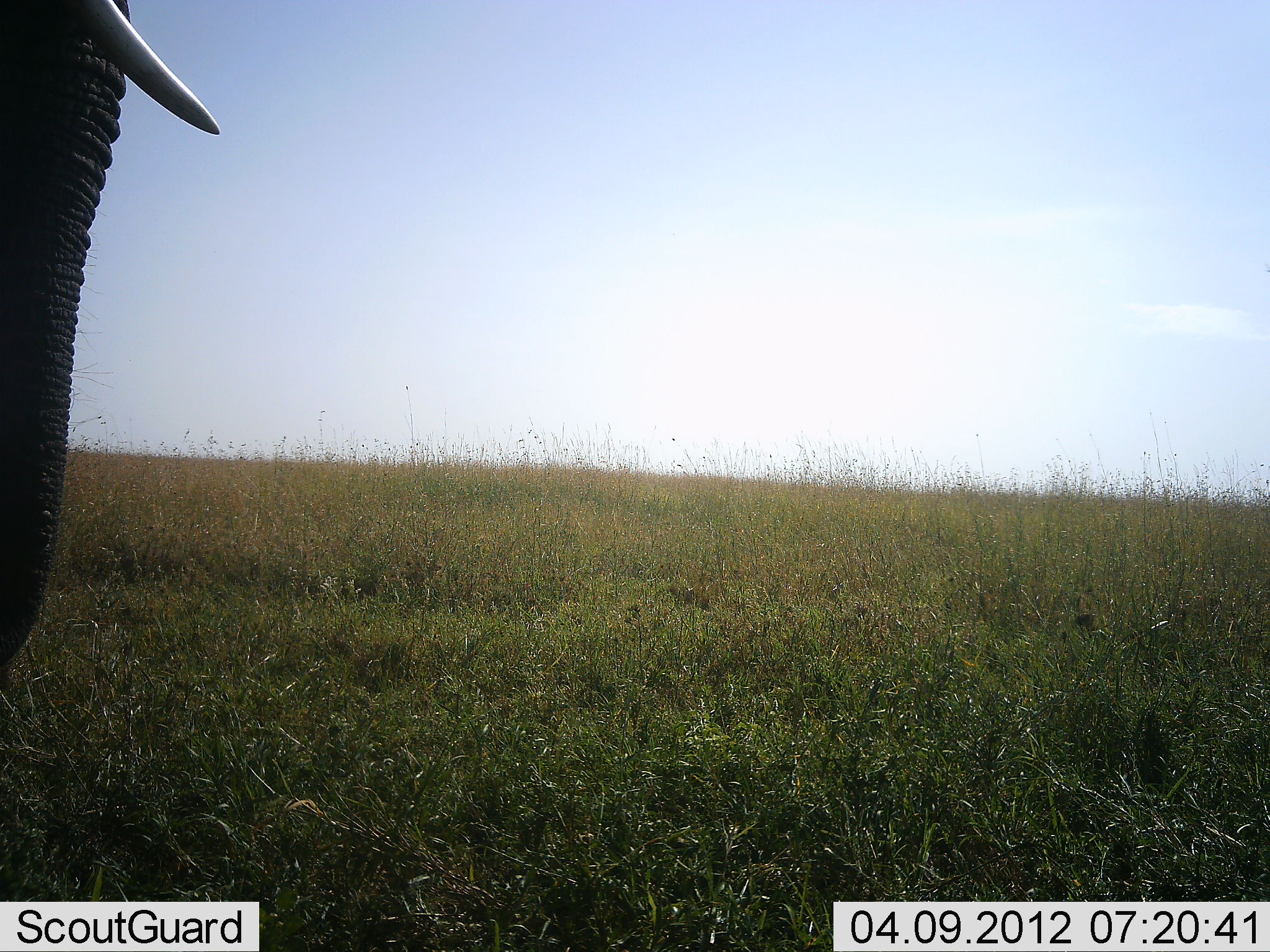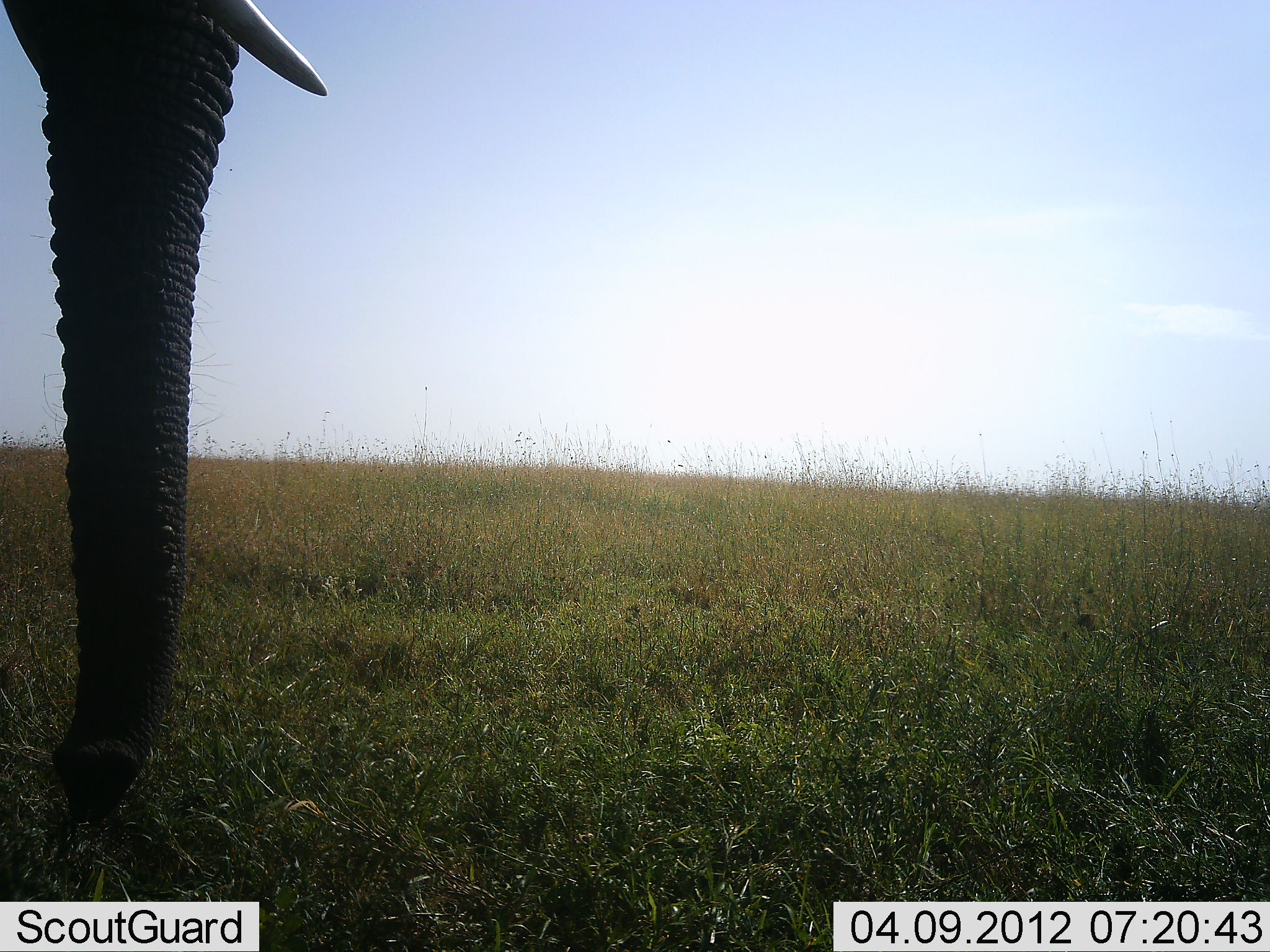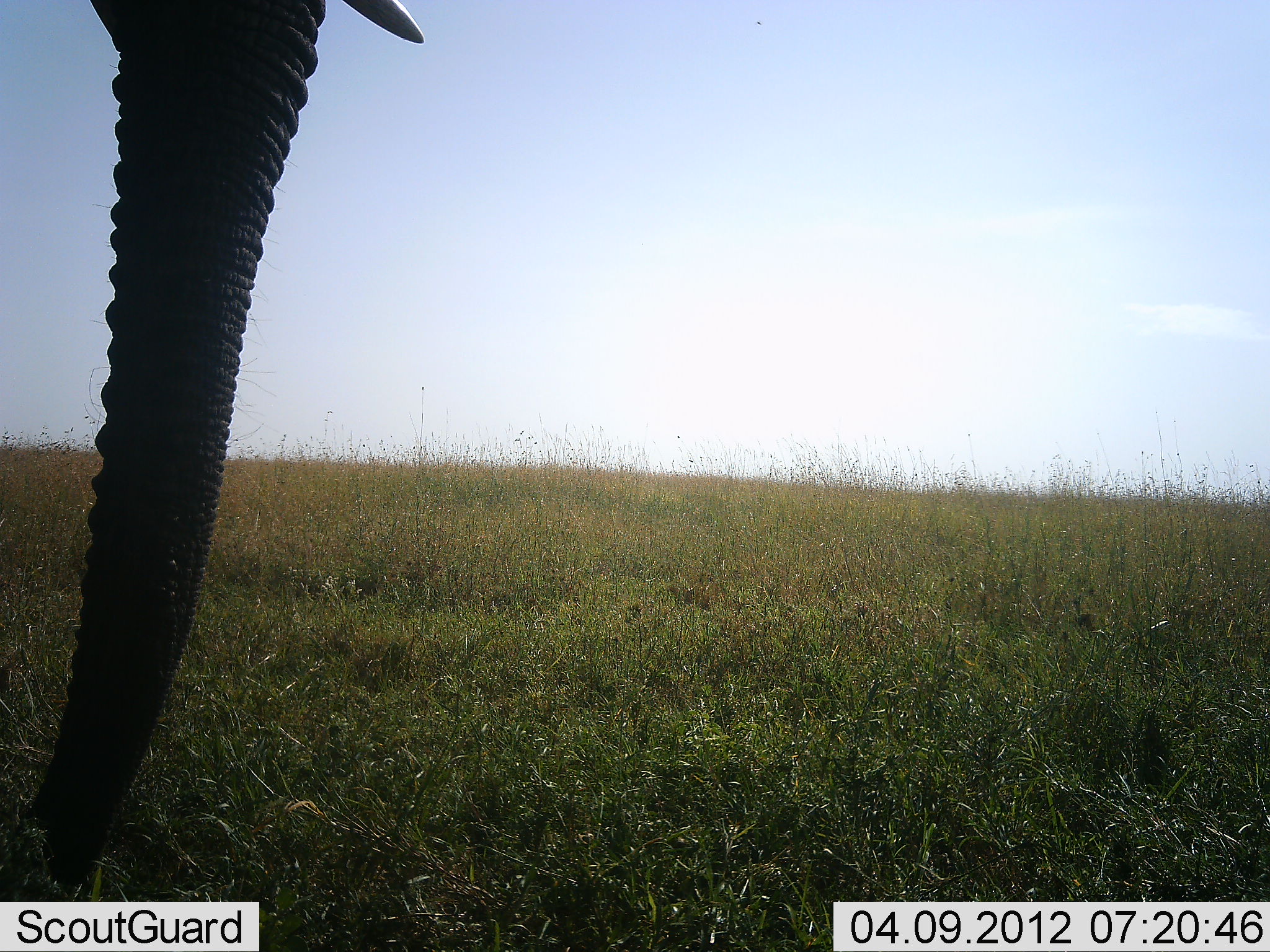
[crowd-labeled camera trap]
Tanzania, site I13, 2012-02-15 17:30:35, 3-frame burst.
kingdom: Animalia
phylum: Chordata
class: Mammalia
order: Proboscidea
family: Elephantidae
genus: Loxodonta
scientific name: Loxodonta africana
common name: african bush elephant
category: elephant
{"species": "elephant (african bush elephant) (Loxodonta africana)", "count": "1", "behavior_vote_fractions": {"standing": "76%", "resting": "0%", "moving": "24%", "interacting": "0%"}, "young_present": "0%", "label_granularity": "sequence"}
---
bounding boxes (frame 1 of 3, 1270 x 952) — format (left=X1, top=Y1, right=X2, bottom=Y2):
animal: (left=0, top=0, right=223, bottom=686)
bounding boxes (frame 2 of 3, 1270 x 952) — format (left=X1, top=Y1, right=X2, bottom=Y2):
animal: (left=0, top=0, right=328, bottom=822)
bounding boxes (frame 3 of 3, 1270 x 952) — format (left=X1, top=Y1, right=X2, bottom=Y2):
animal: (left=26, top=0, right=429, bottom=896)